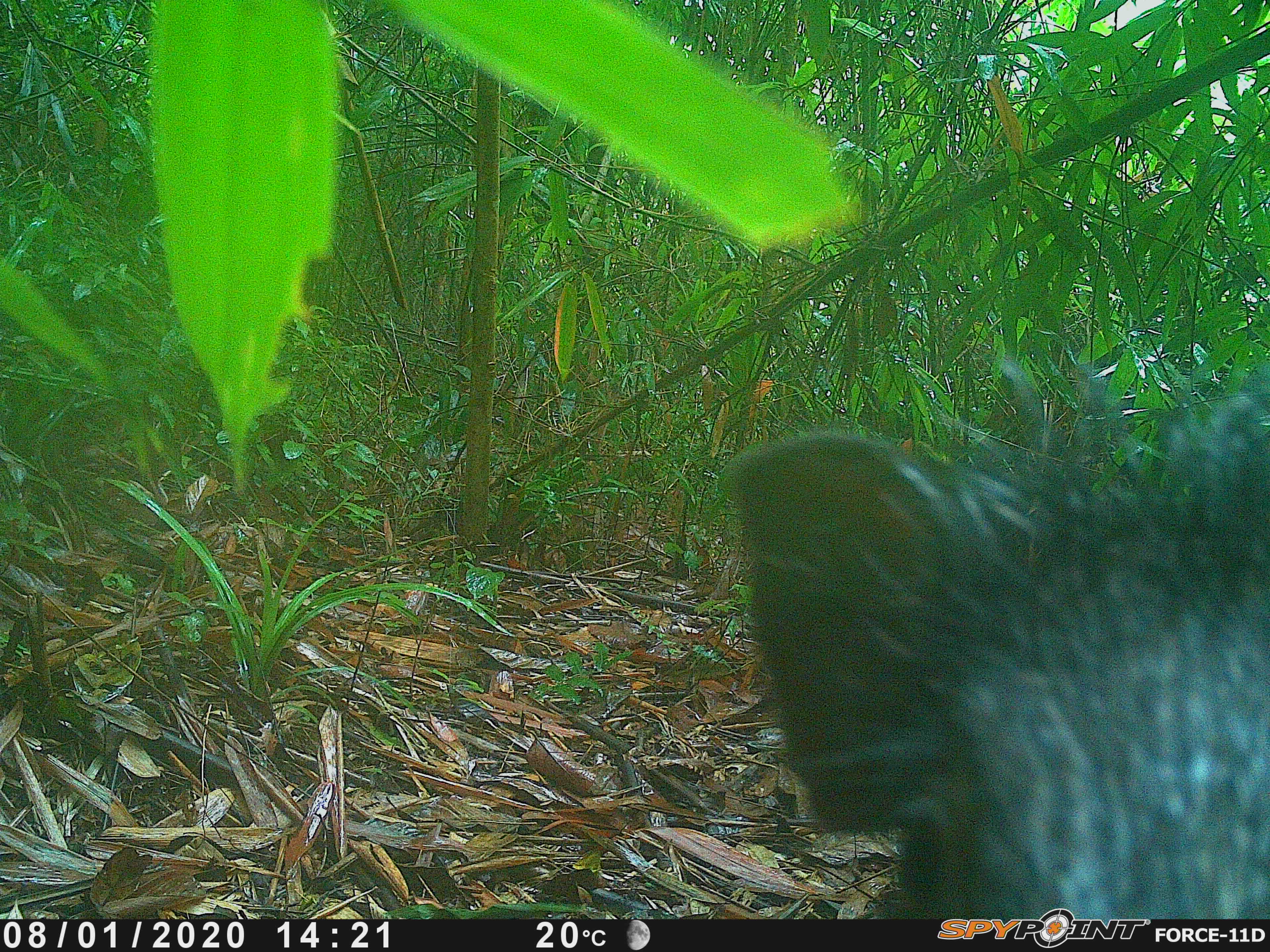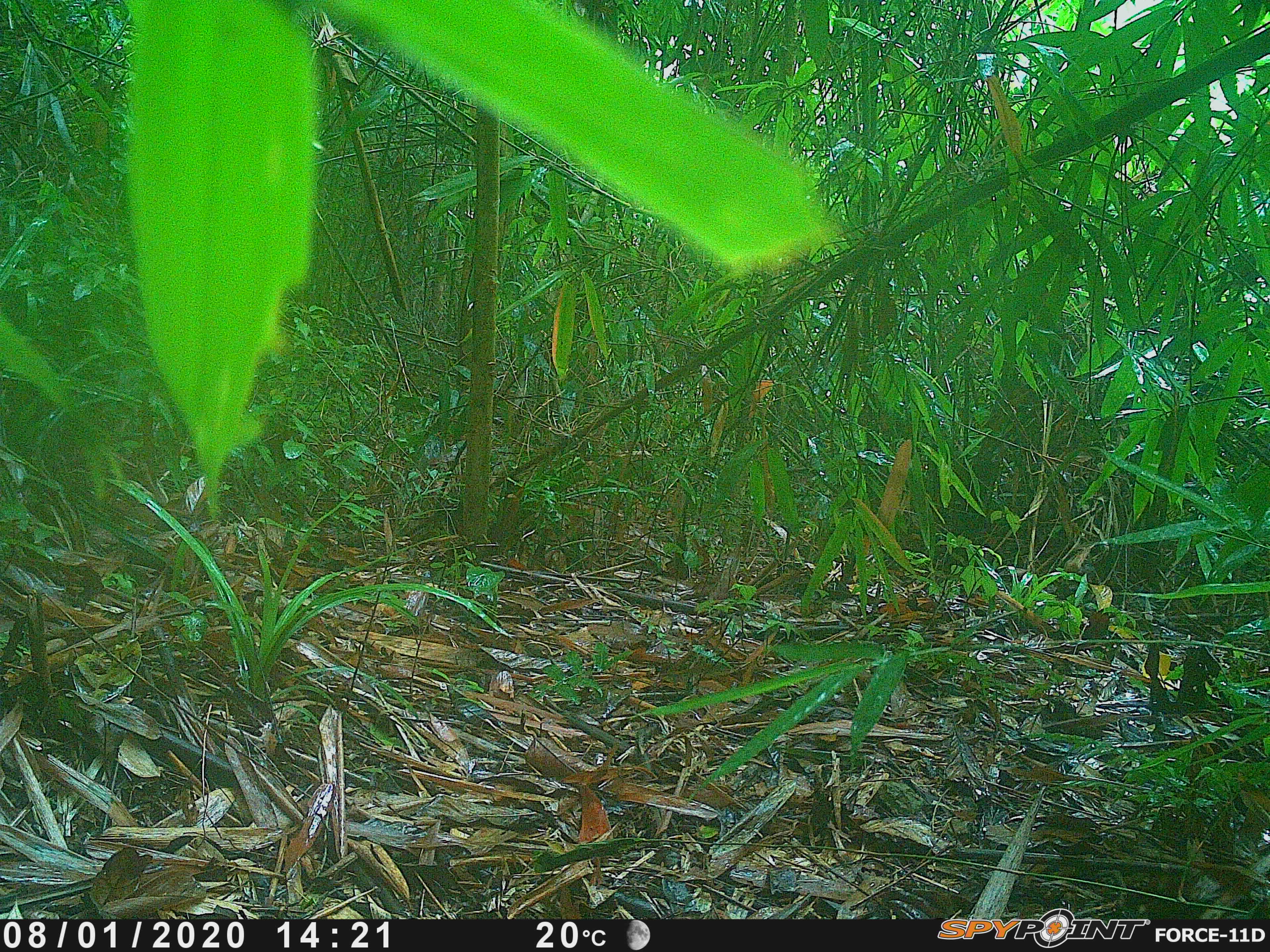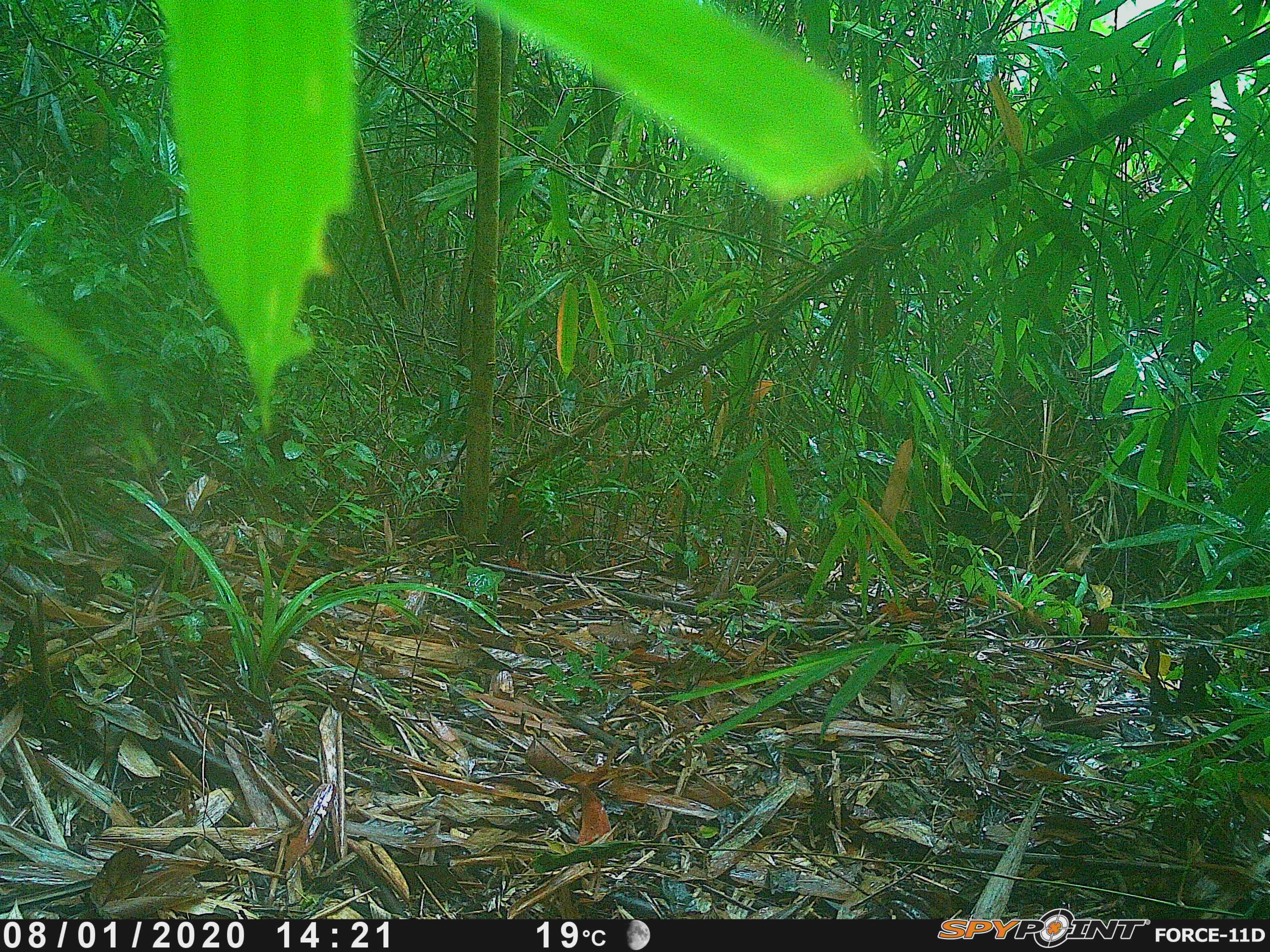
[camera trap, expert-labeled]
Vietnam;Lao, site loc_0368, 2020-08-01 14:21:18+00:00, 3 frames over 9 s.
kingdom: Animalia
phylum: Chordata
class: Mammalia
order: Artiodactyla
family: Suidae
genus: Sus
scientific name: Sus scrofa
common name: eurasian wild pig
Eurasian wild pig (Sus scrofa). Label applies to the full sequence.